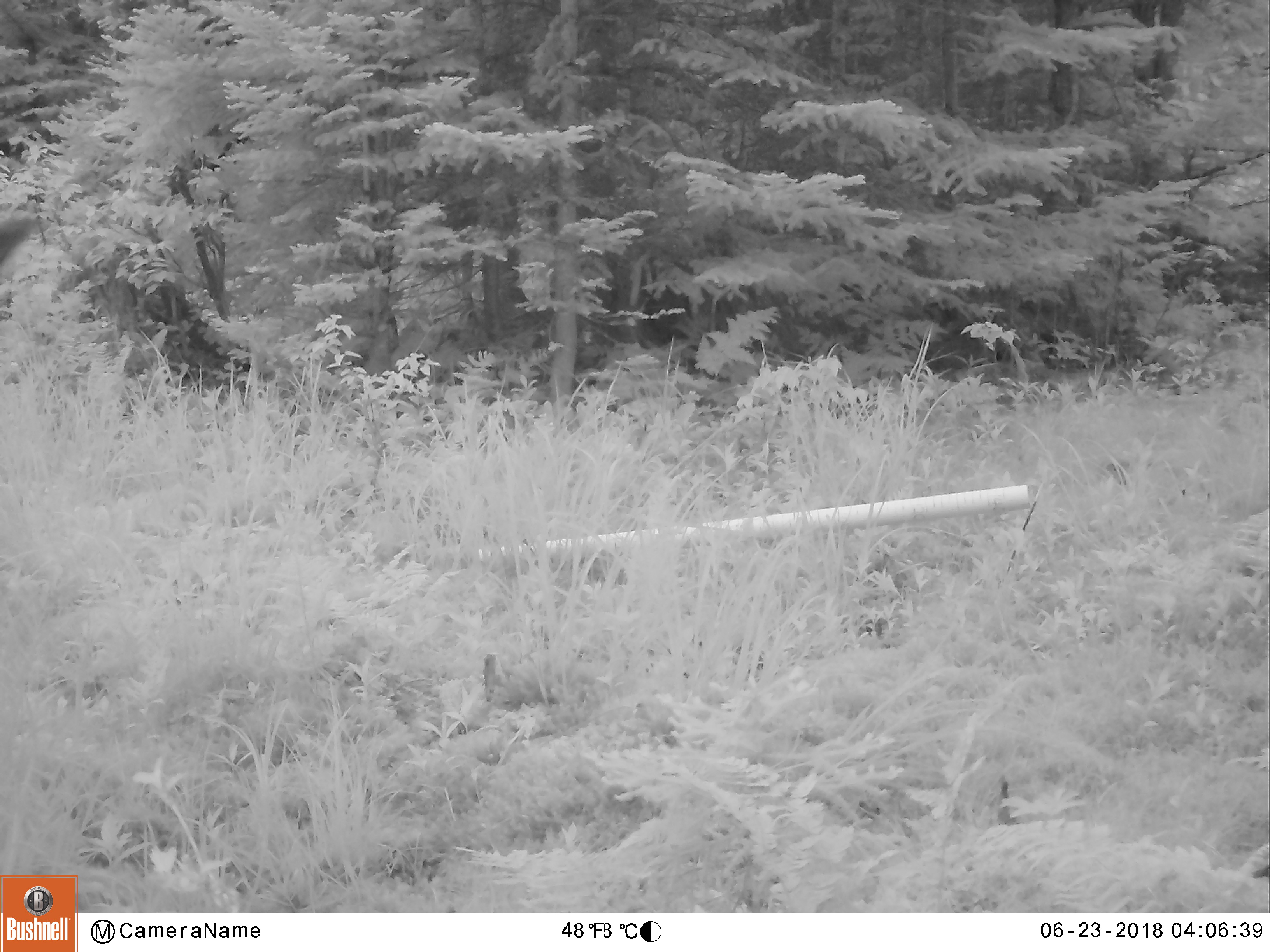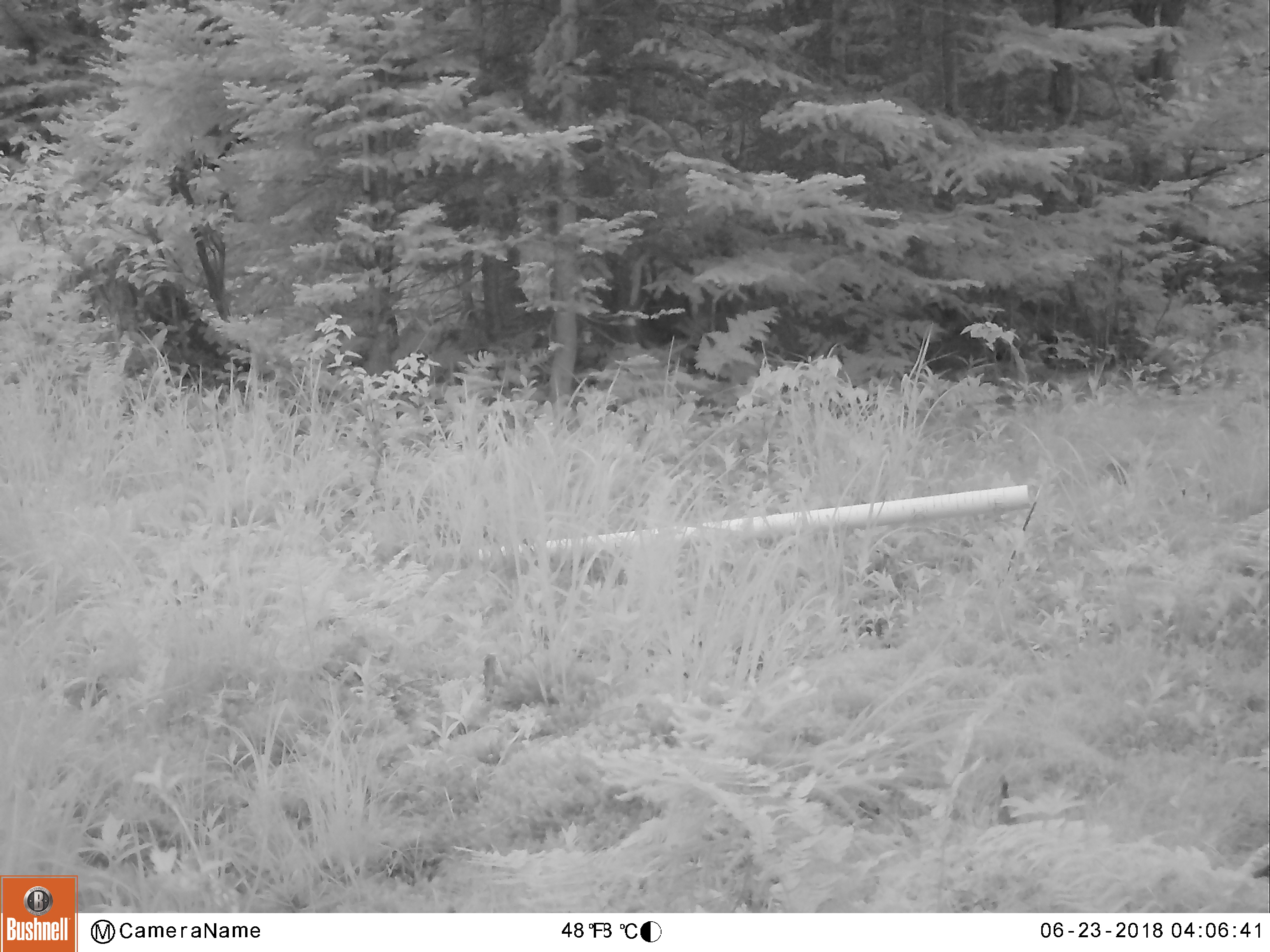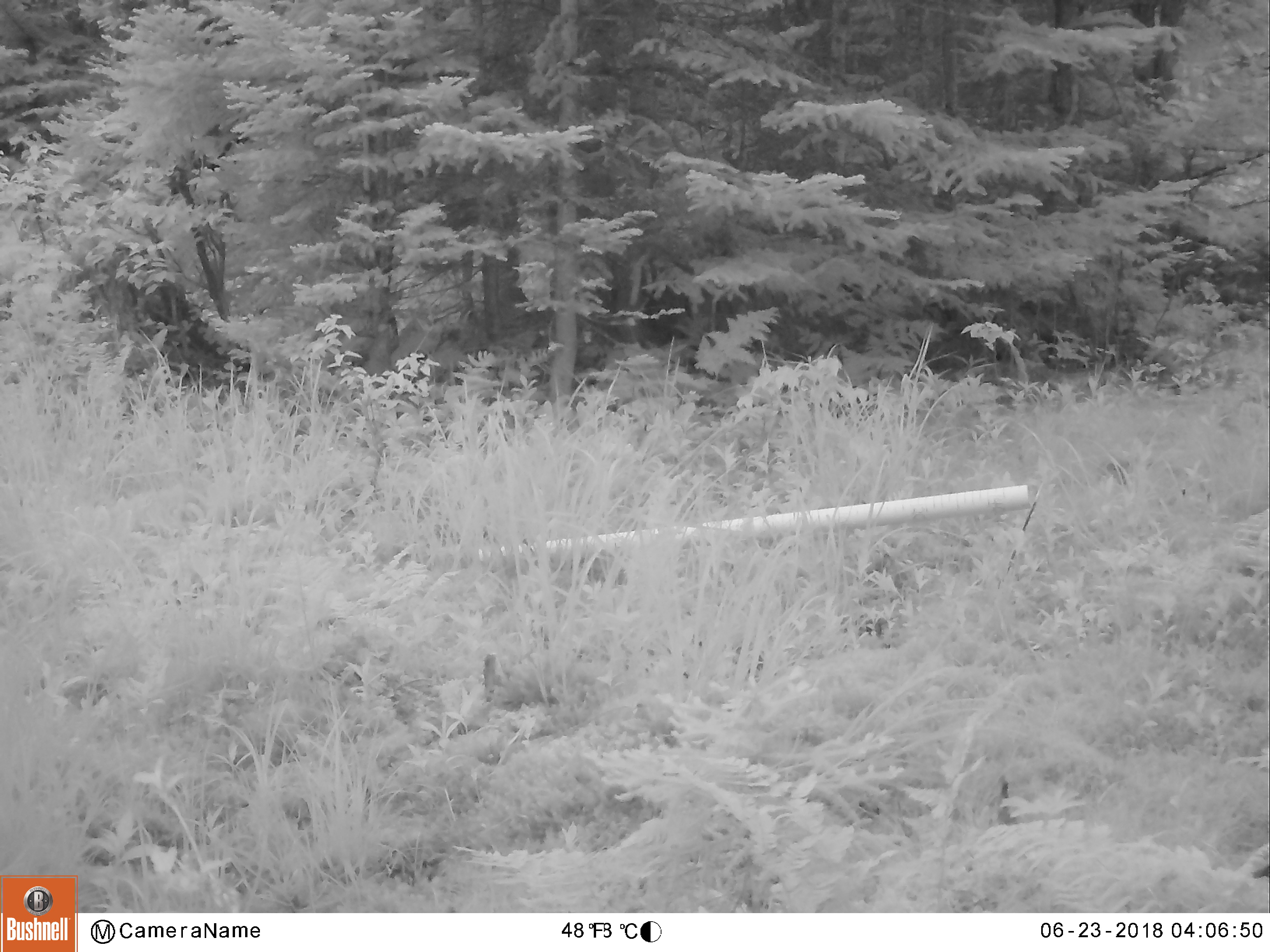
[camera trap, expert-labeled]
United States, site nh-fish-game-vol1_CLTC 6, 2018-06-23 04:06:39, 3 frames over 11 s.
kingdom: Animalia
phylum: Chordata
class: Mammalia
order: Artiodactyla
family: Cervidae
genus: Alces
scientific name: Alces alces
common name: moose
Moose (Alces alces).